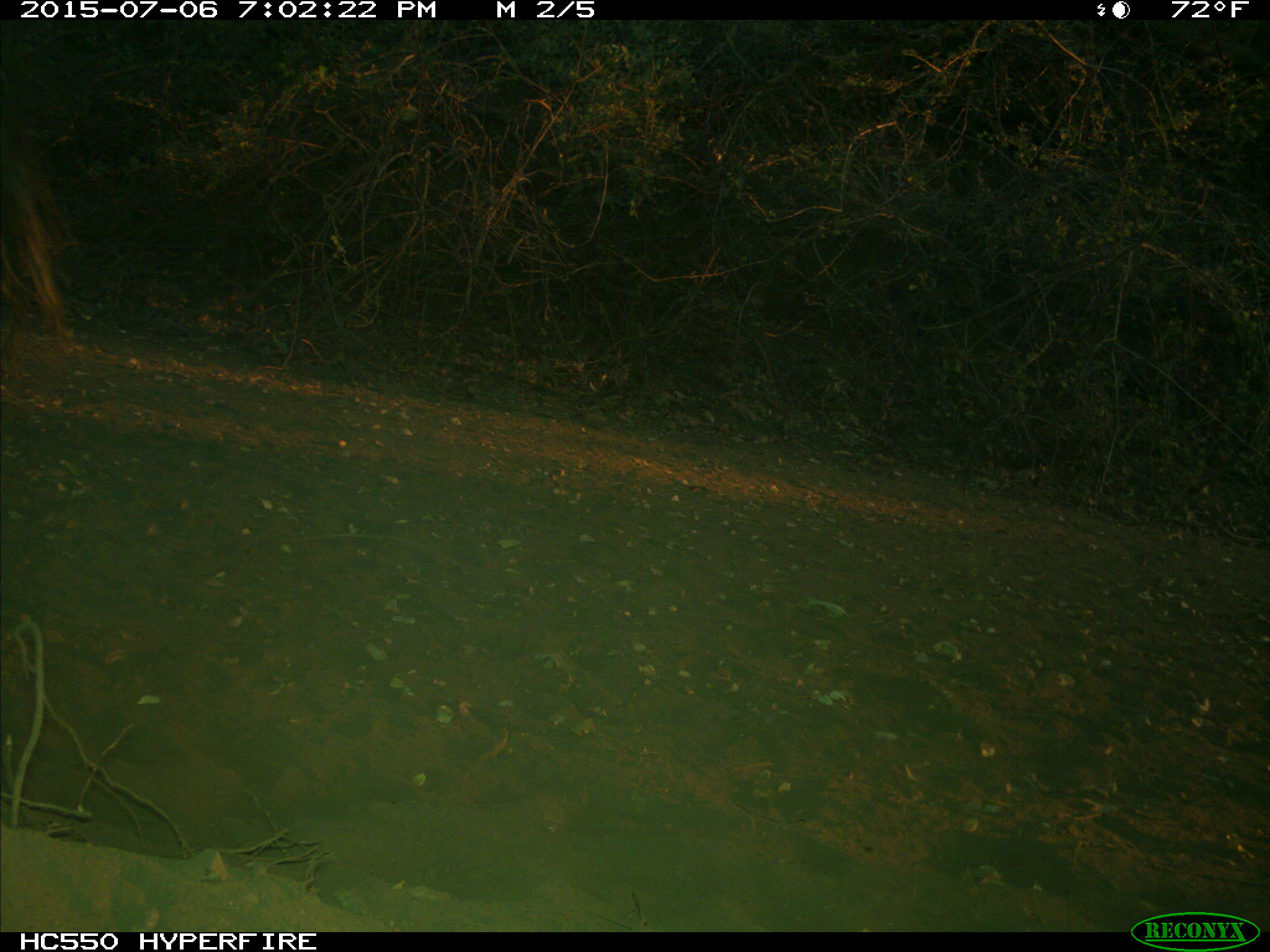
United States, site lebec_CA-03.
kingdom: Animalia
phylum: Chordata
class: Mammalia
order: Artiodactyla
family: Bovidae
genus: Bos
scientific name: Bos taurus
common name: domestic cow